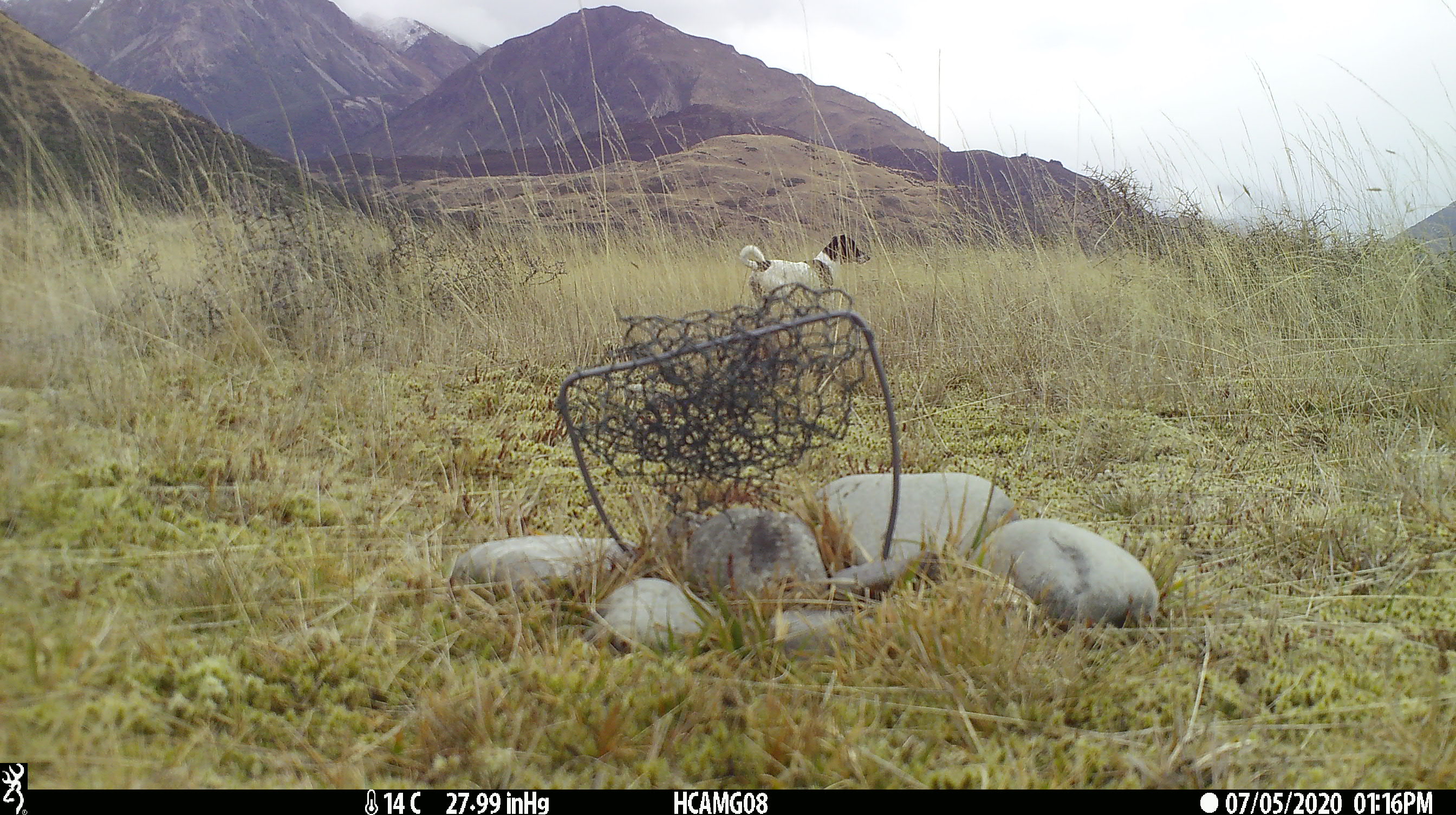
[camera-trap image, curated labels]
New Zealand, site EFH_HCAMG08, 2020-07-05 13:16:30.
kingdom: Animalia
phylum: Chordata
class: Mammalia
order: Carnivora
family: Canidae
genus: Canis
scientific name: Canis familiaris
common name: domestic dog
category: dog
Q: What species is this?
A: Dog (domestic dog) (Canis familiaris).